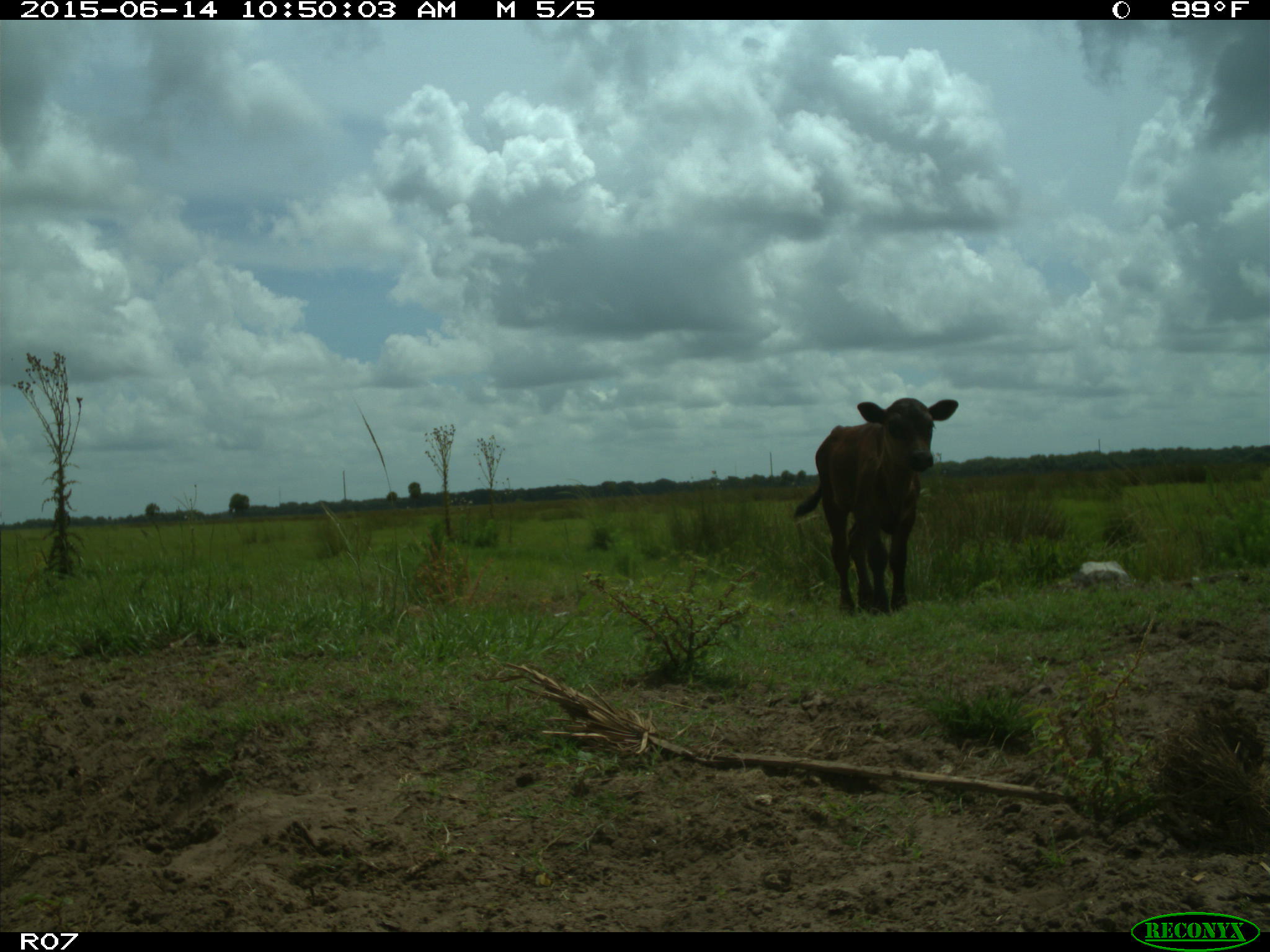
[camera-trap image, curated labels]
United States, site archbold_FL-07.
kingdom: Animalia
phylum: Chordata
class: Mammalia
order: Artiodactyla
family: Bovidae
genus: Bos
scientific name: Bos taurus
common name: domestic cow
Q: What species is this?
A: Bos taurus (domestic cow).